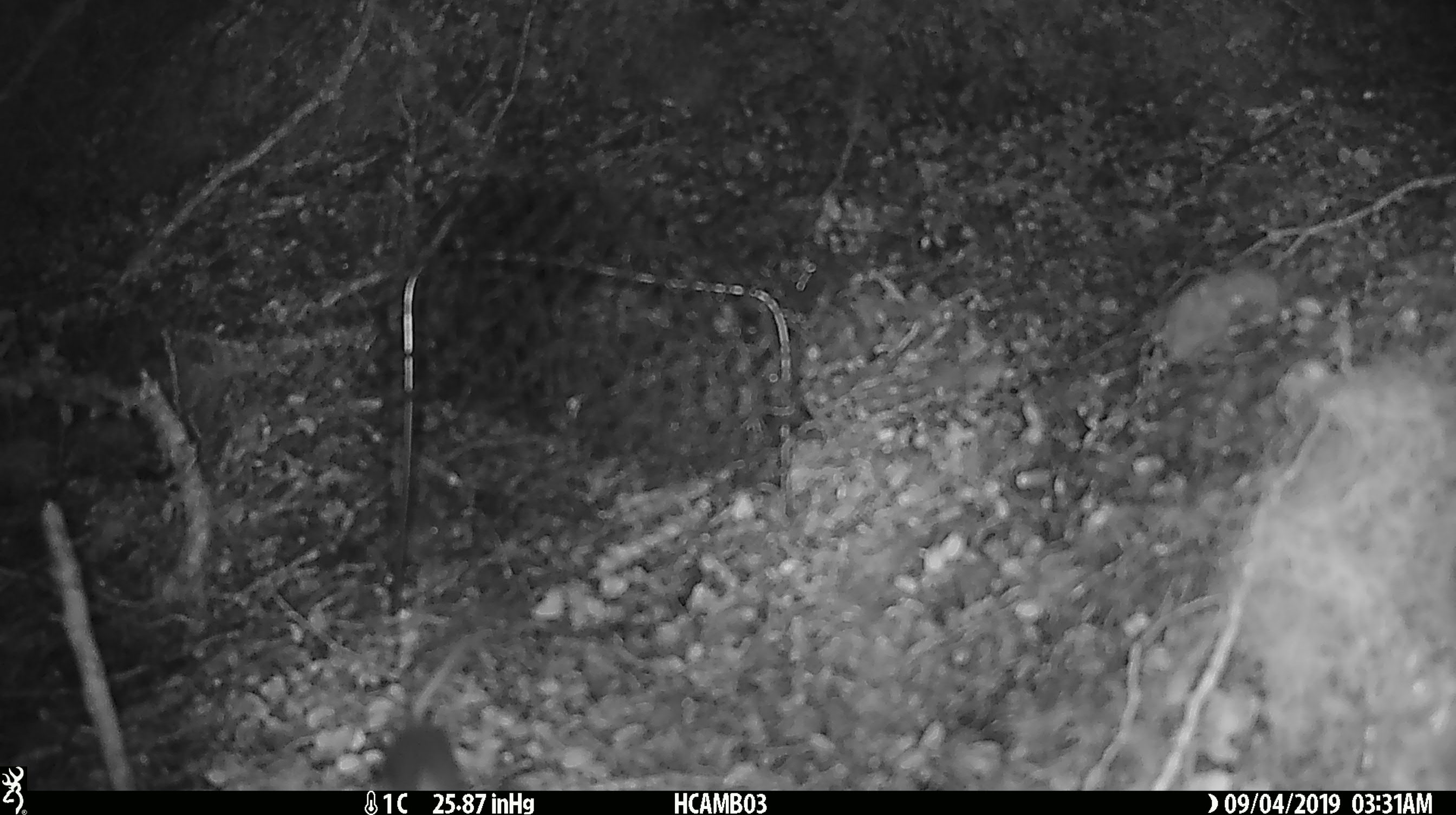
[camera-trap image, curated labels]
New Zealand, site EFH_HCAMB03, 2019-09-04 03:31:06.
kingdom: Animalia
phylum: Chordata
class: Mammalia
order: Rodentia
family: Muridae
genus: Mus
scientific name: Mus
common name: mouse